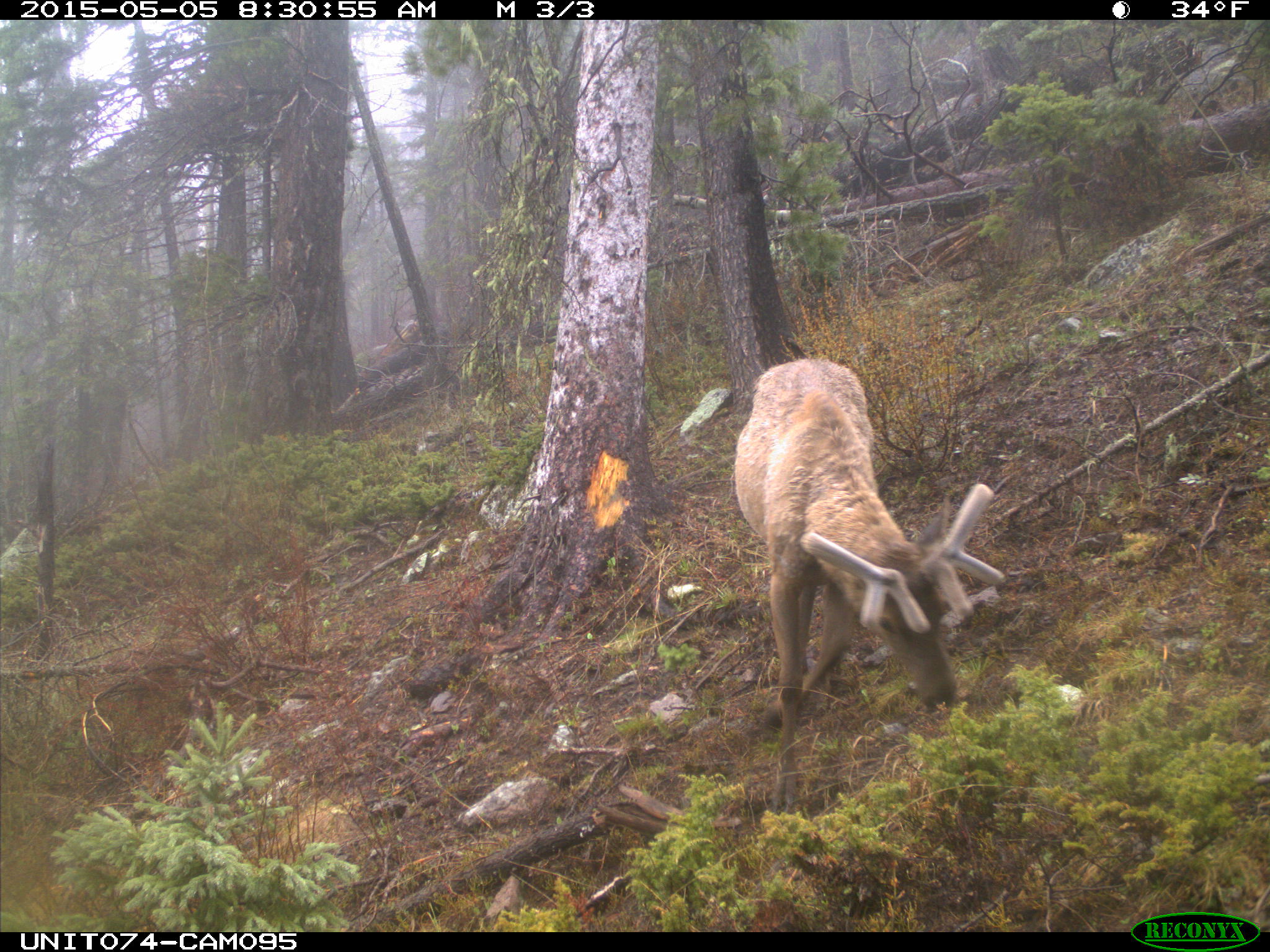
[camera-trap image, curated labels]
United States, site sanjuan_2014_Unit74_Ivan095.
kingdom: Animalia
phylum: Chordata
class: Mammalia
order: Artiodactyla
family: Cervidae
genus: Cervus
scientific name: Cervus elaphus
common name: red deer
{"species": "Cervus elaphus (red deer)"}